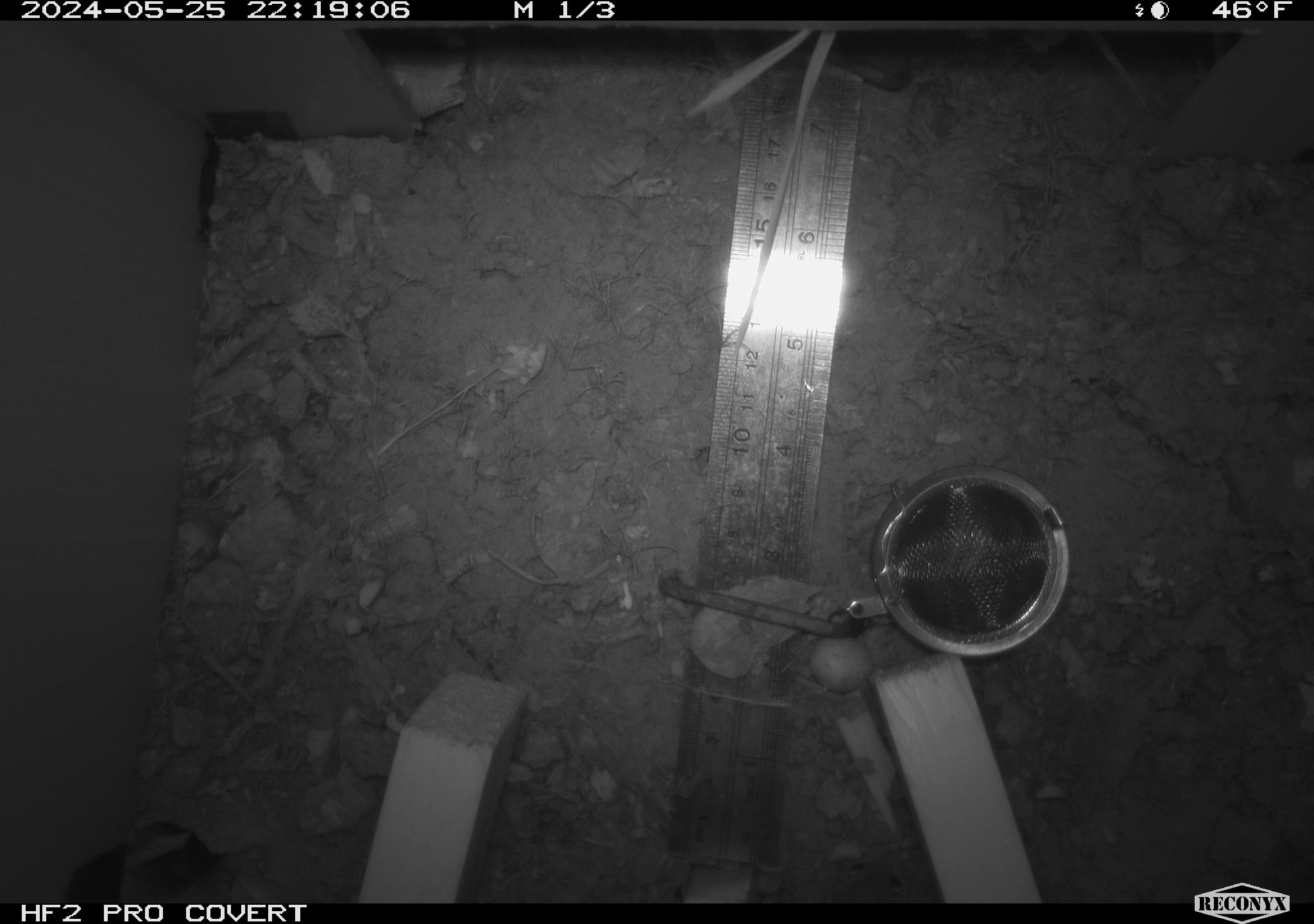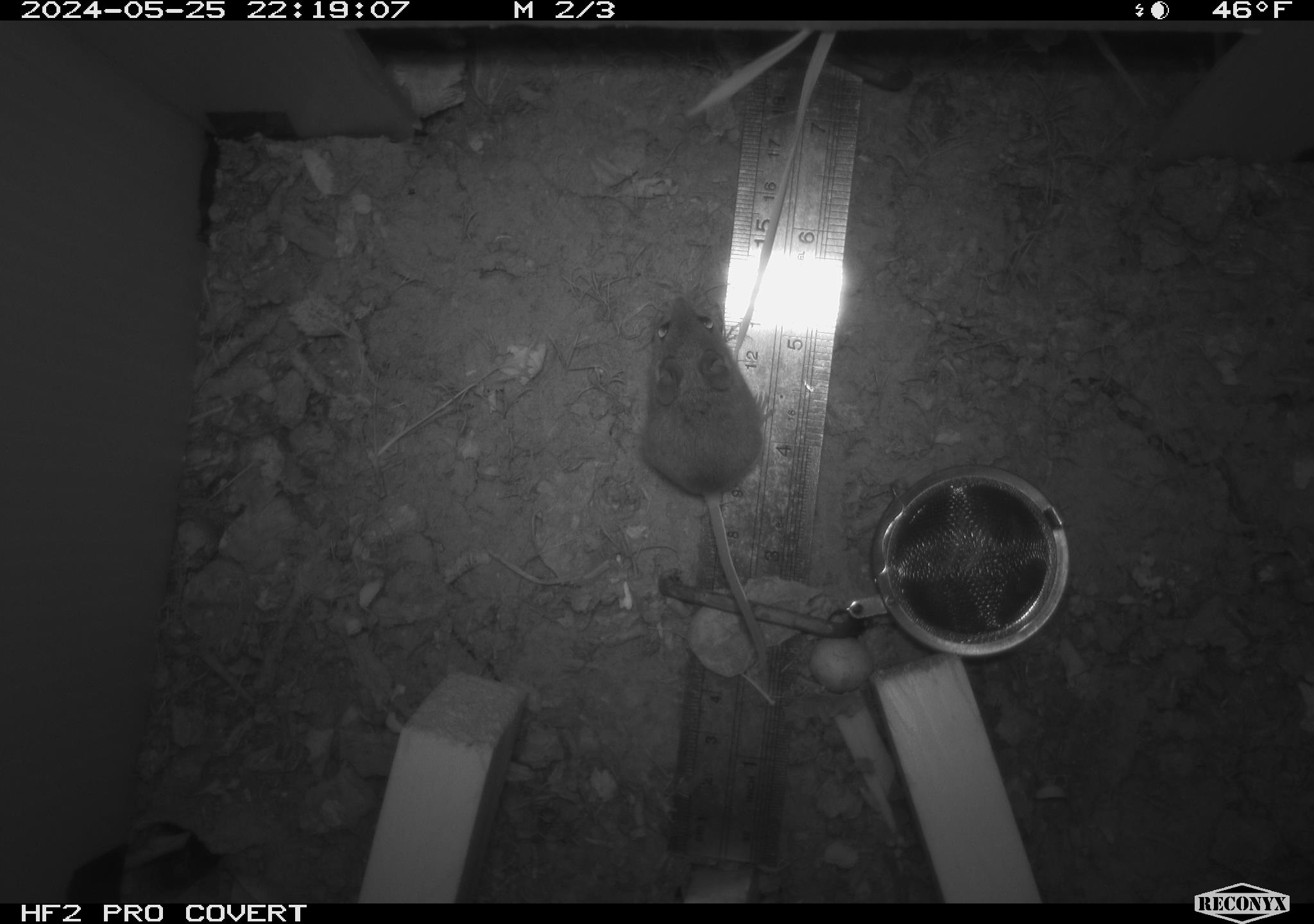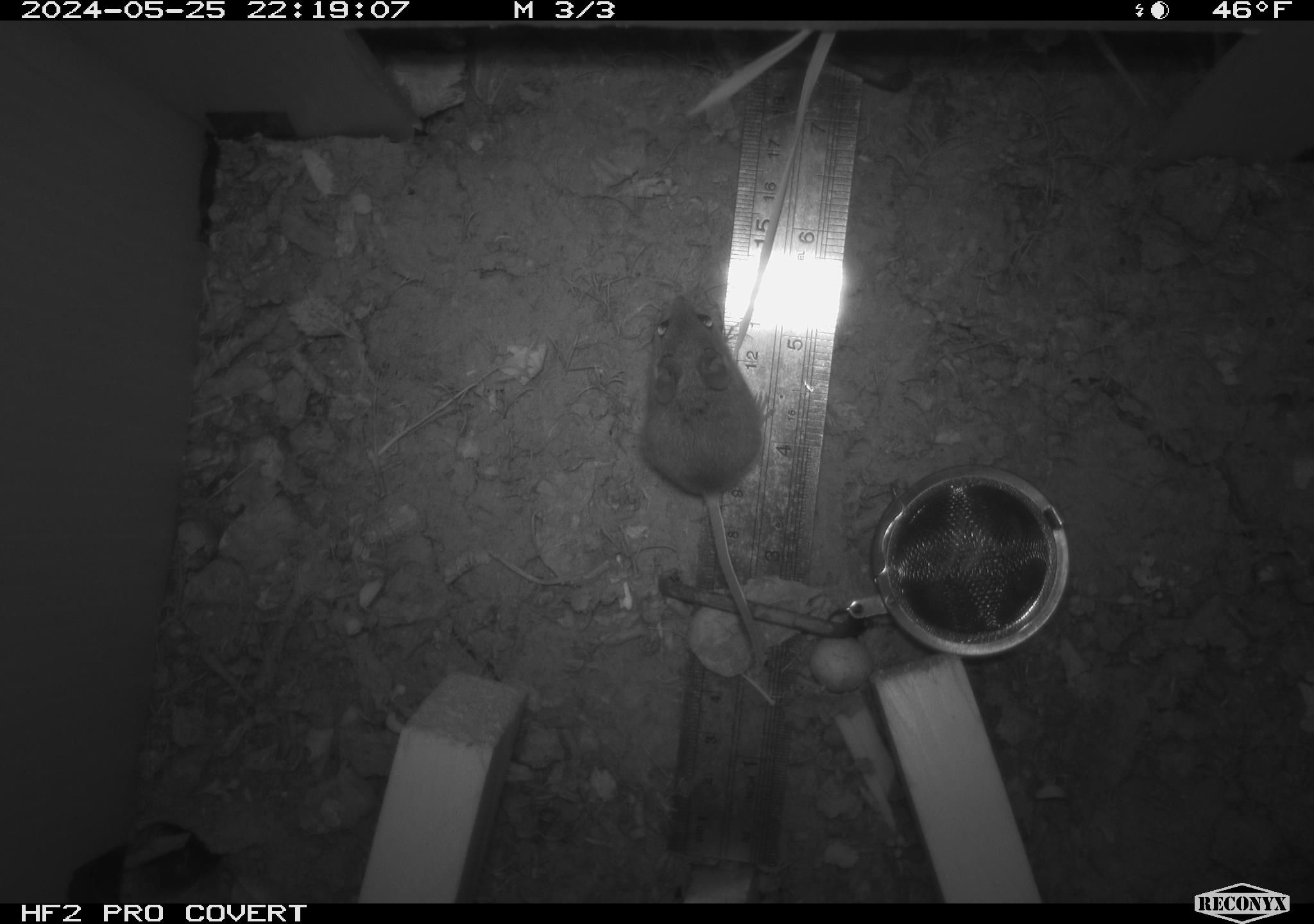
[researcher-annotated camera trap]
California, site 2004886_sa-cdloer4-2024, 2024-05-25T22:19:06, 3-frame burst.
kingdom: Animalia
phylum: Chordata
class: Mammalia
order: Rodentia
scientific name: Rodentia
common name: mouse species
Mouse species (Rodentia).